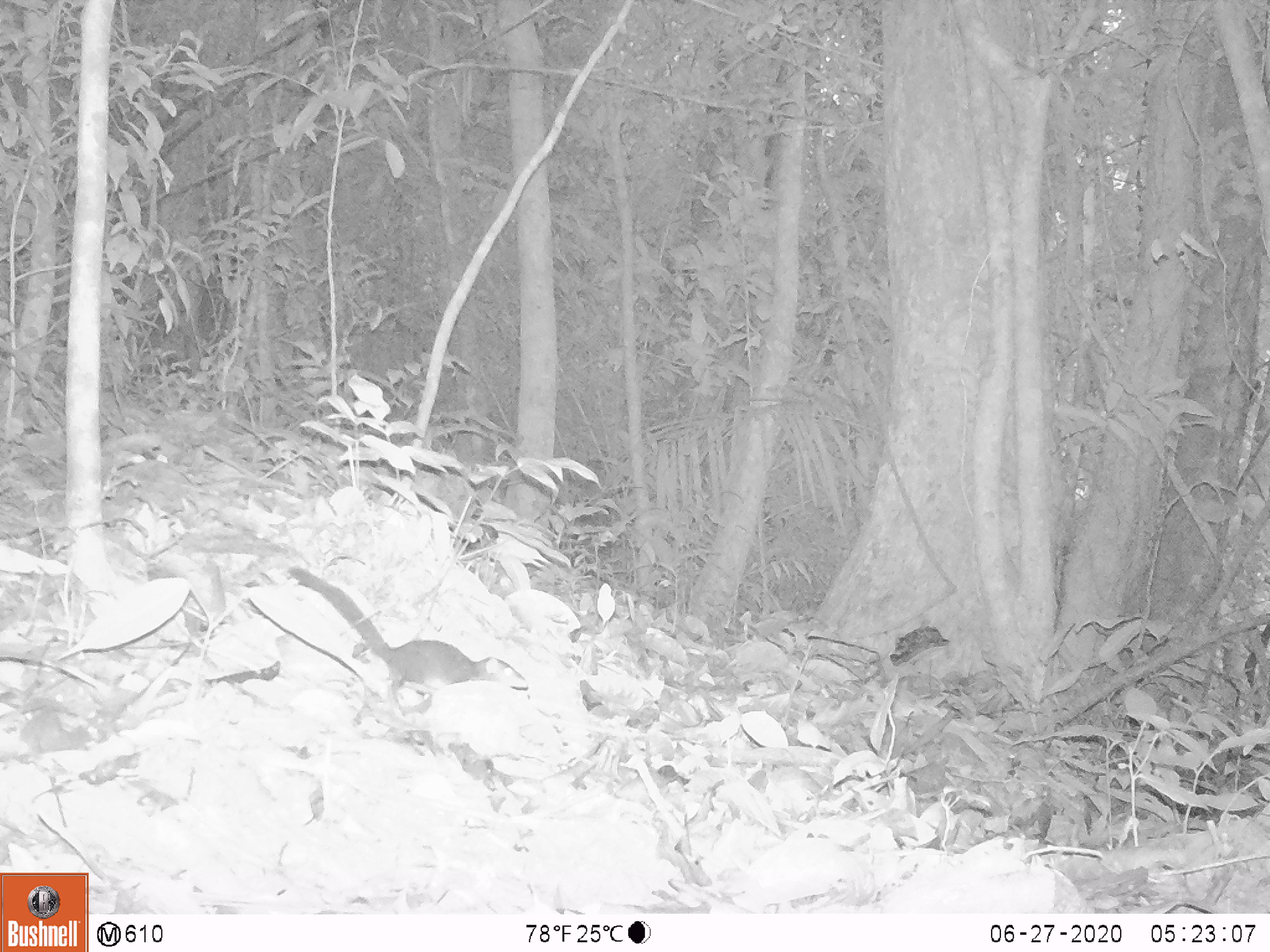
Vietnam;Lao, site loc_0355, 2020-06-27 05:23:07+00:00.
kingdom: Animalia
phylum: Chordata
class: Mammalia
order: Scandentia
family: Tupaiidae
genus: Tupaia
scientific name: Tupaia belangeri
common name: northern treeshrew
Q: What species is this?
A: Northern treeshrew (Tupaia belangeri).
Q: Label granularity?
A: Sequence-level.